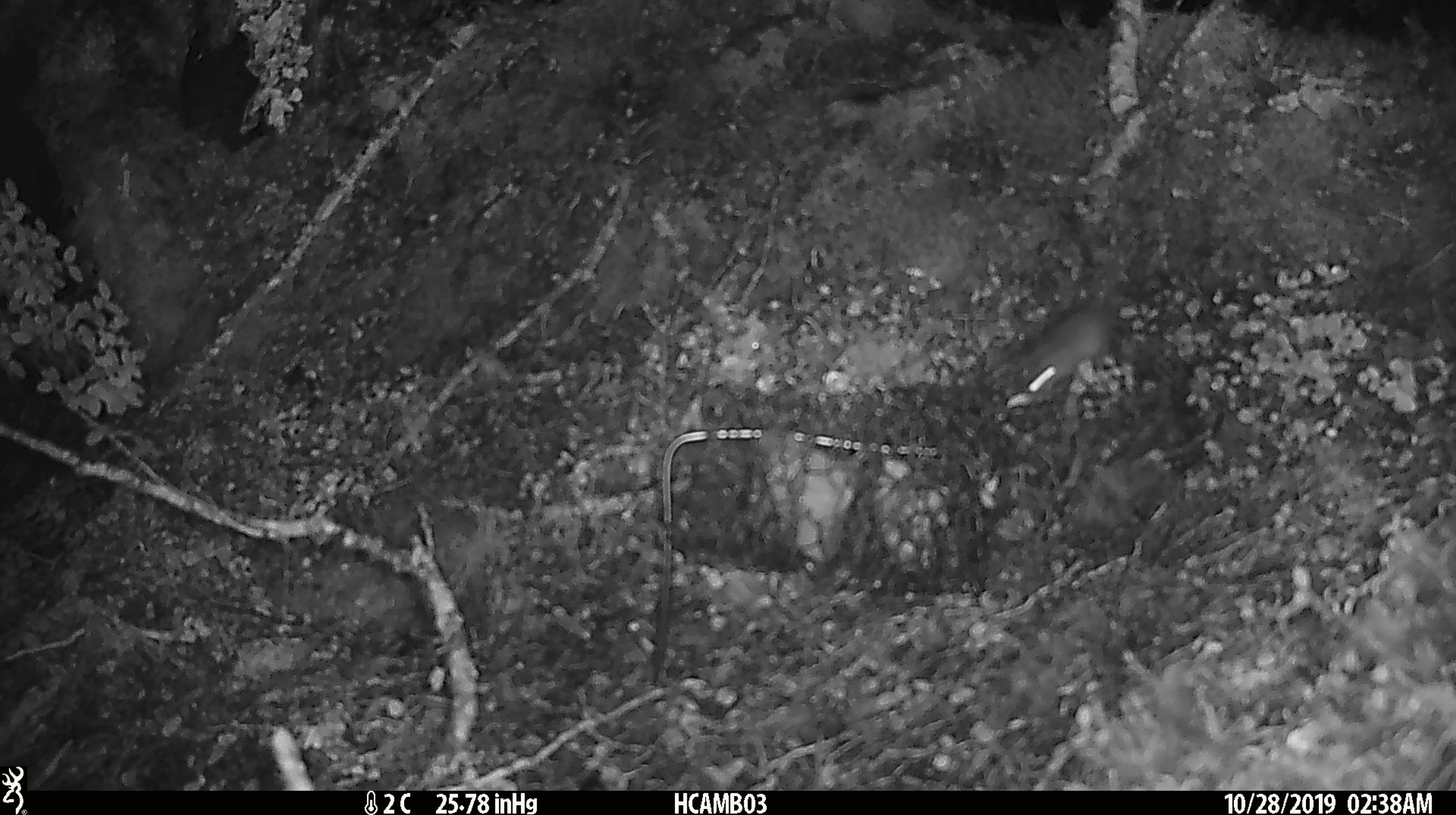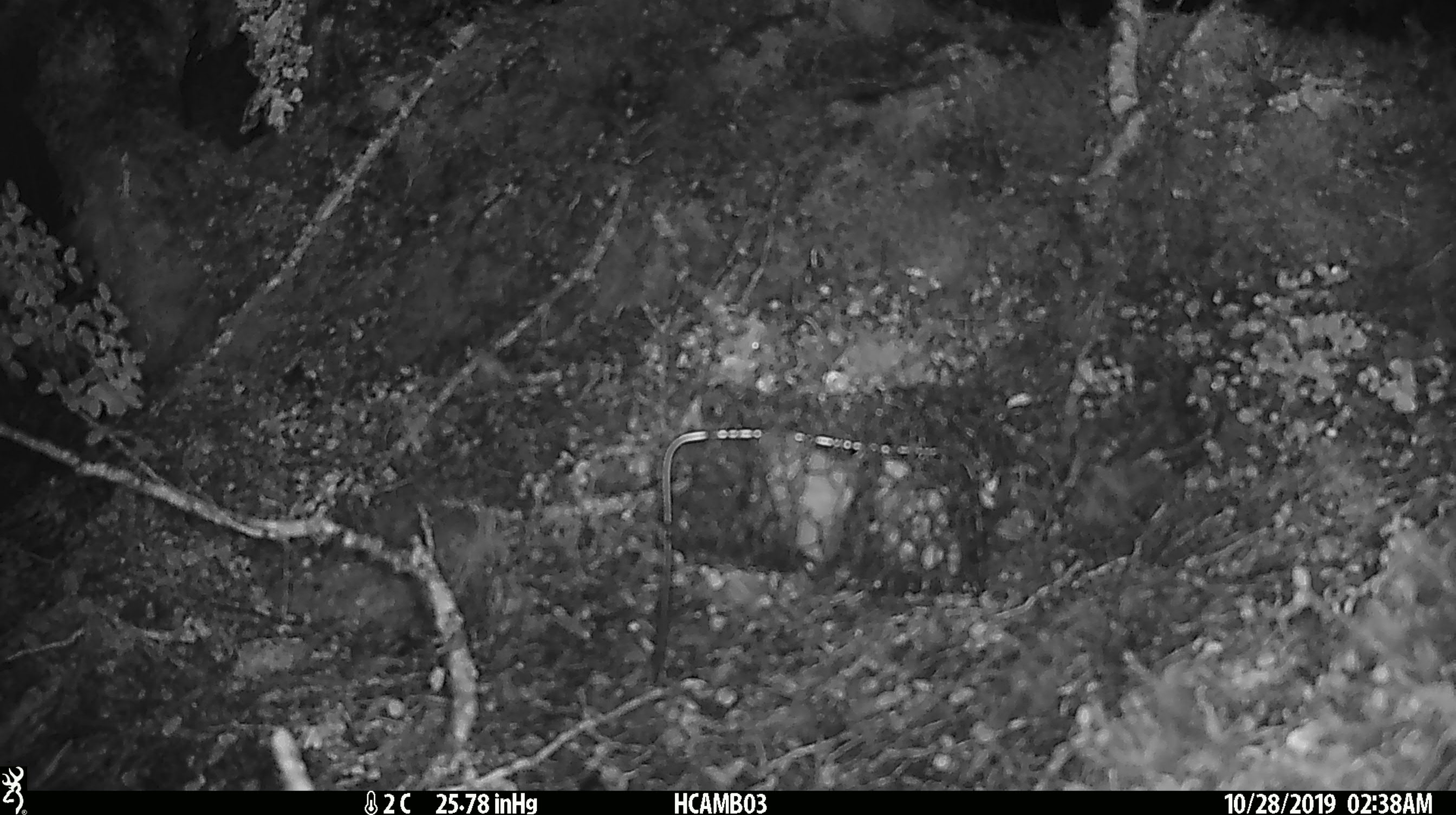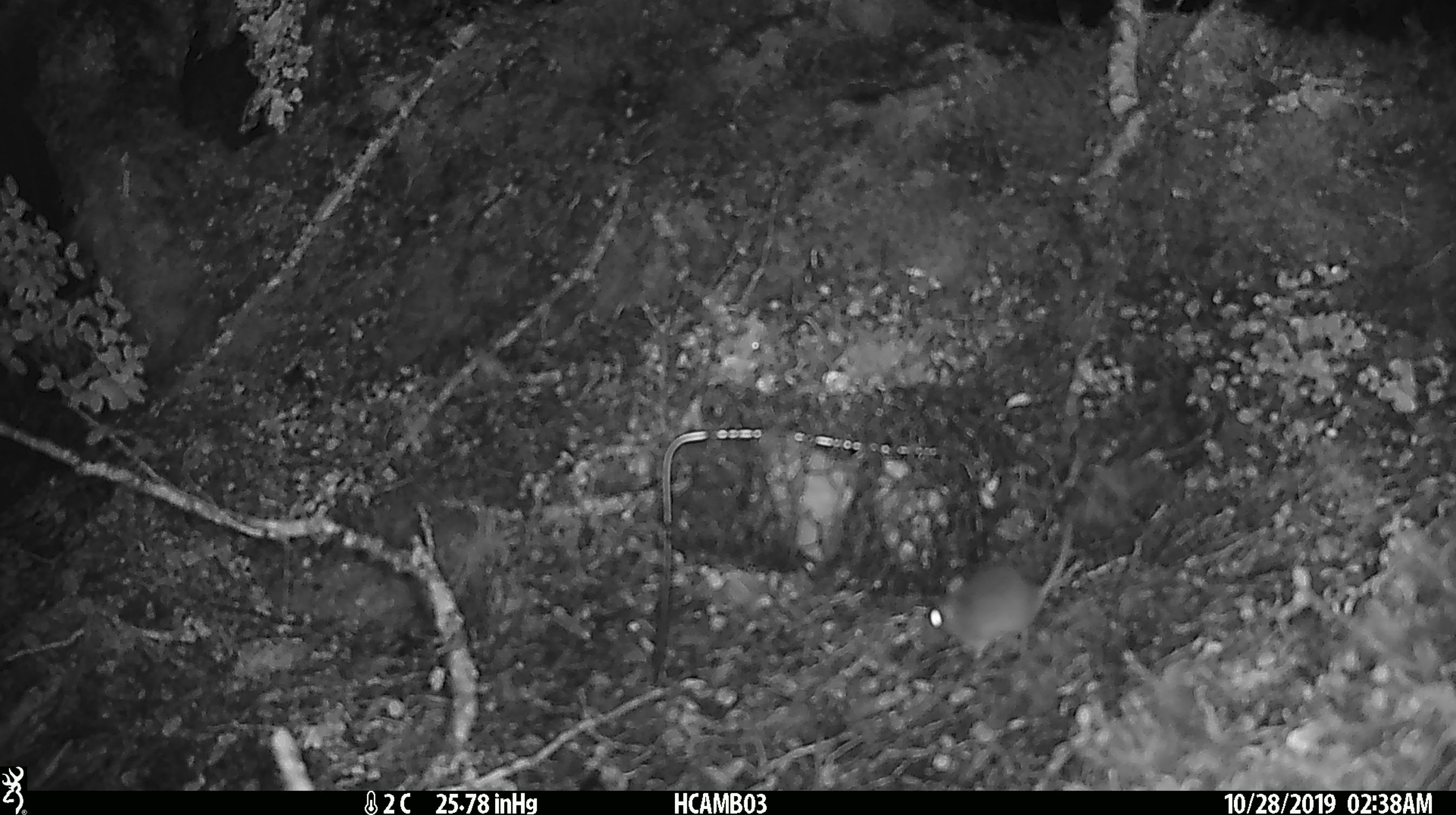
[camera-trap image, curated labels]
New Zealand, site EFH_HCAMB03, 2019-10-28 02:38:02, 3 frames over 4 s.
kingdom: Animalia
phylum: Chordata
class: Mammalia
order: Rodentia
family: Muridae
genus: Mus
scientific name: Mus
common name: mouse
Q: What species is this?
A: Mouse (Mus).